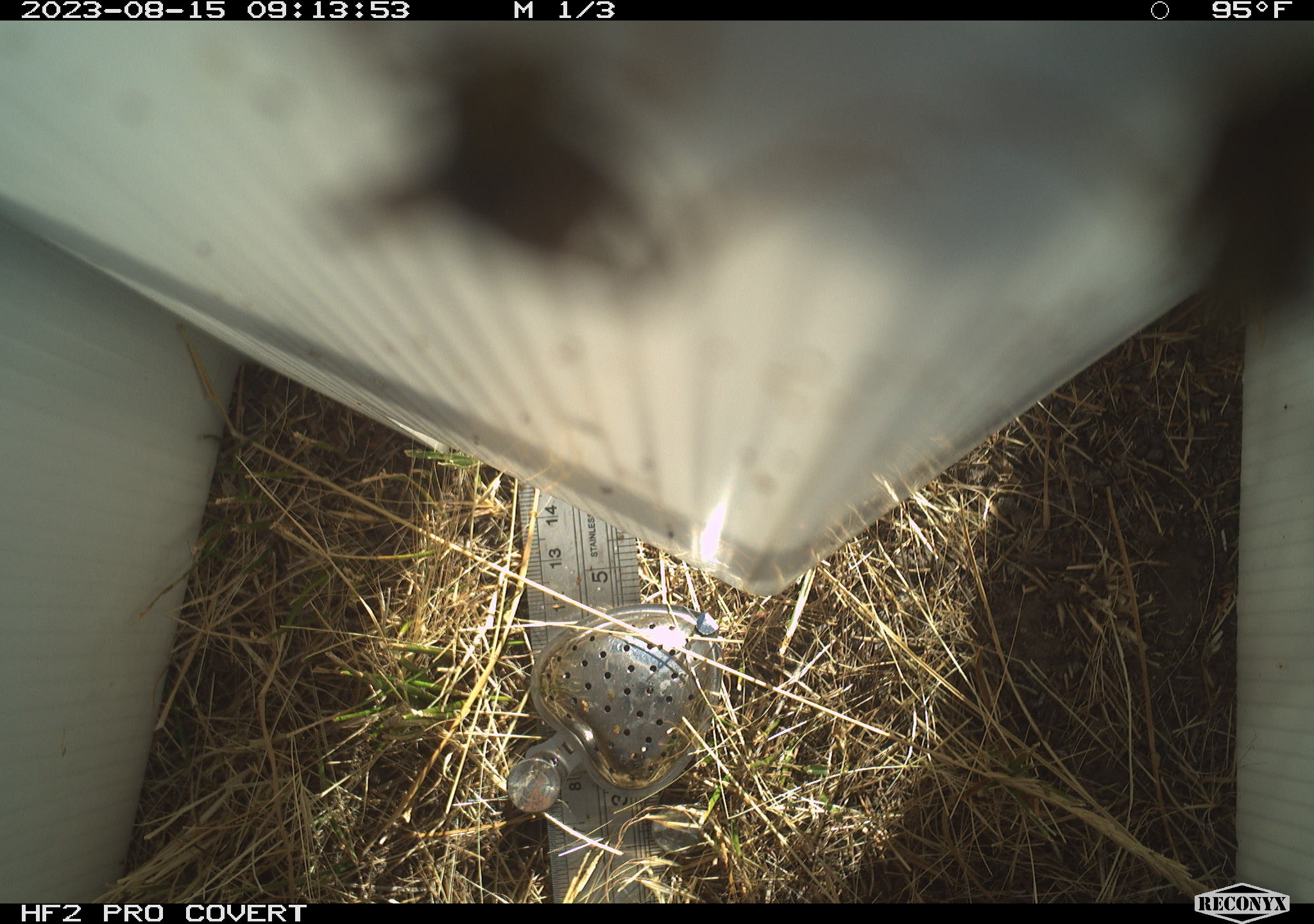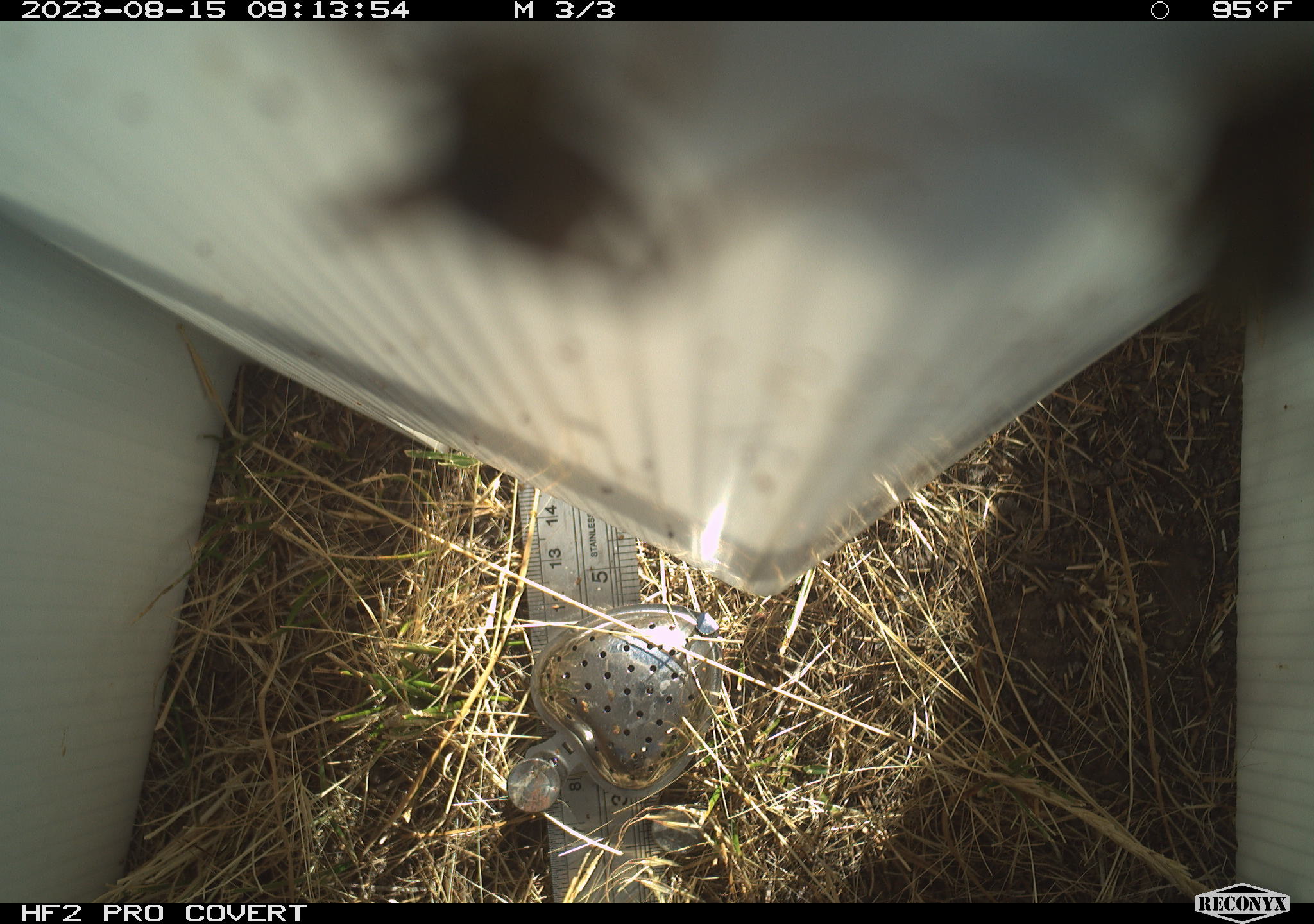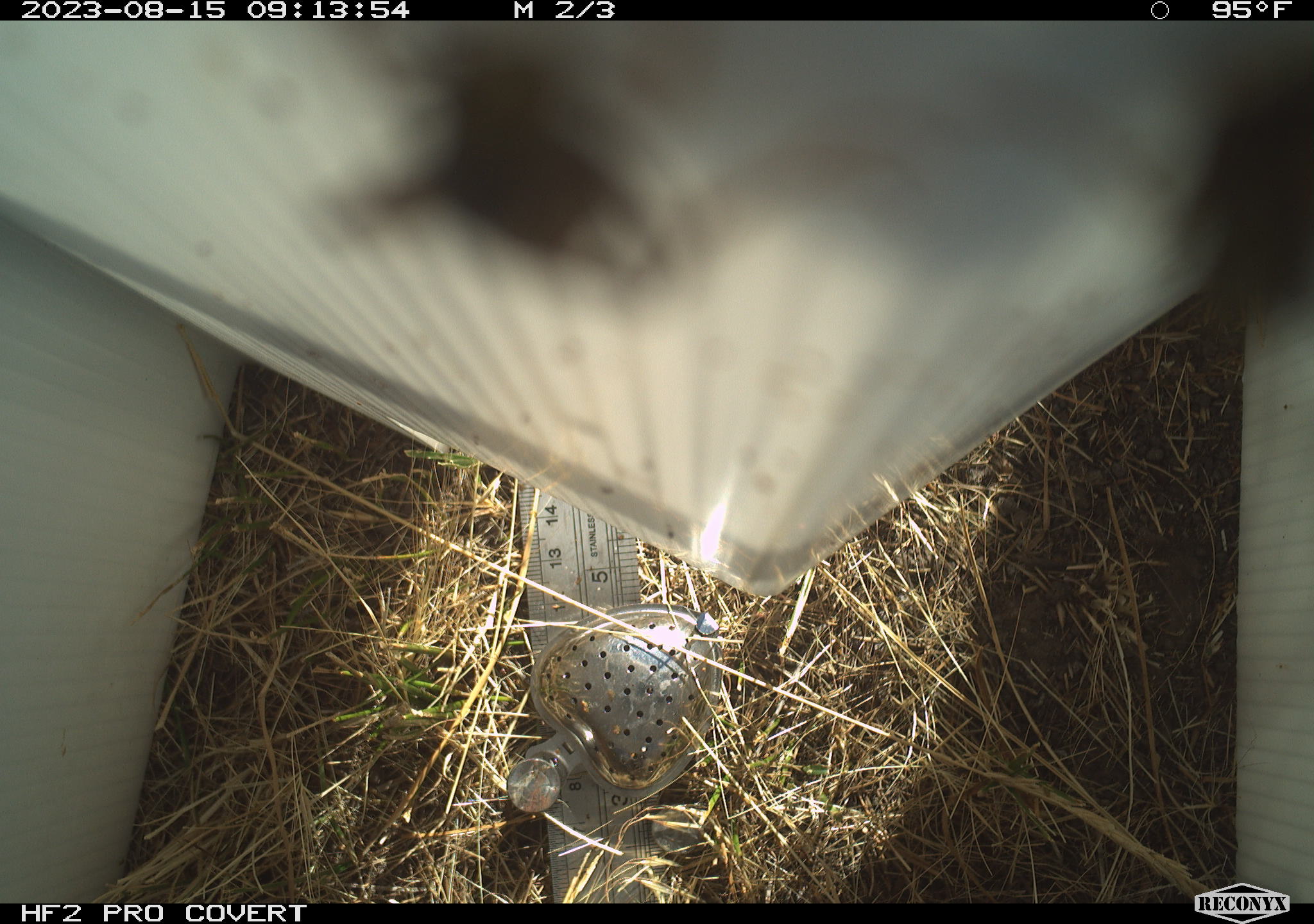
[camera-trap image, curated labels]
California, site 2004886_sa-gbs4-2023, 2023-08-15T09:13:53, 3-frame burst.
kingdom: Animalia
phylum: Arthropoda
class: Insecta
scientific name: Insecta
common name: insect